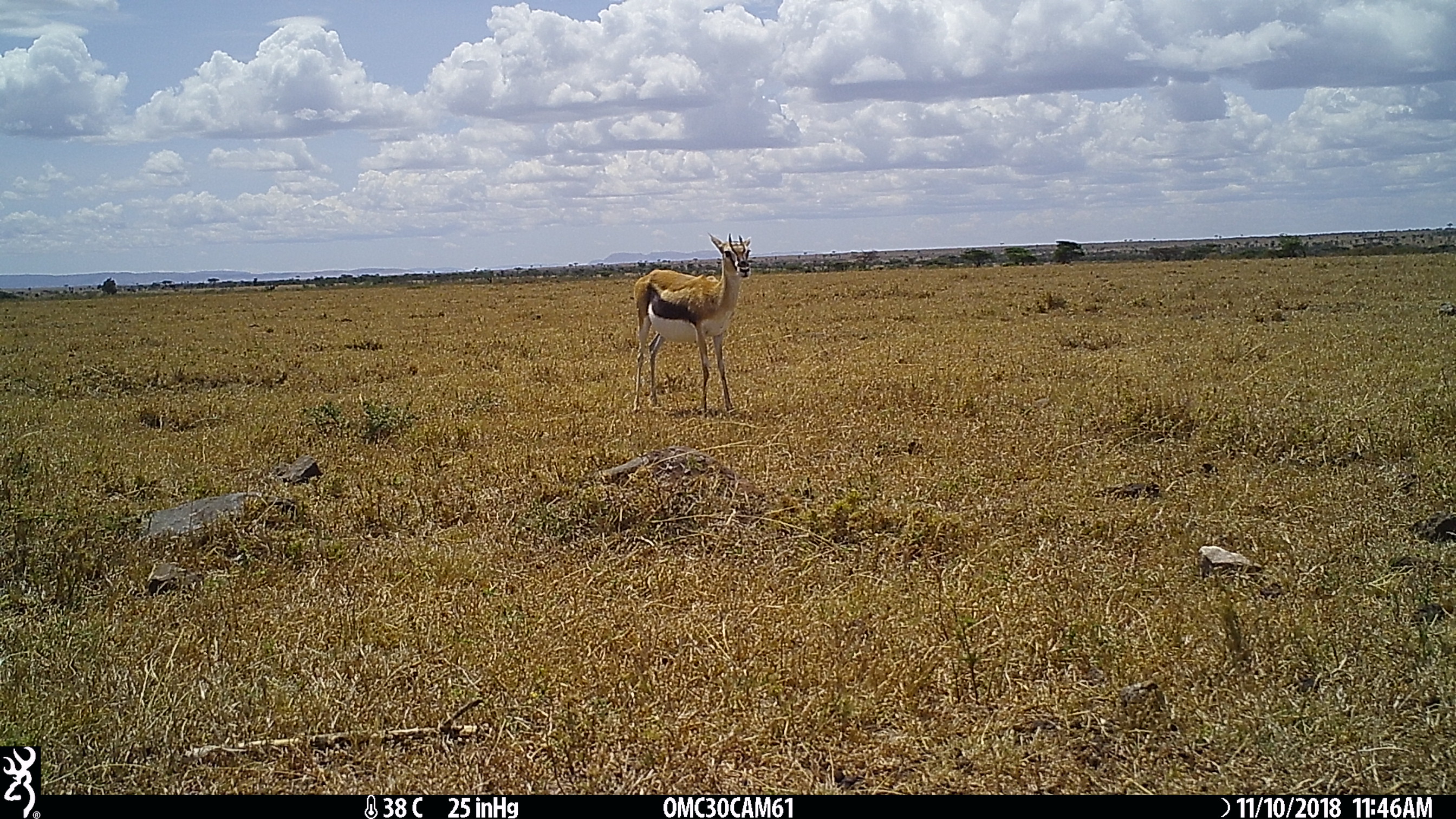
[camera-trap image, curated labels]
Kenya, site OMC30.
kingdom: Animalia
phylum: Chordata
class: Mammalia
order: Artiodactyla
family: Bovidae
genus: Eudorcas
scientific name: Eudorcas thomsonii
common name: thomon's gazelle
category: gazelle thomsons